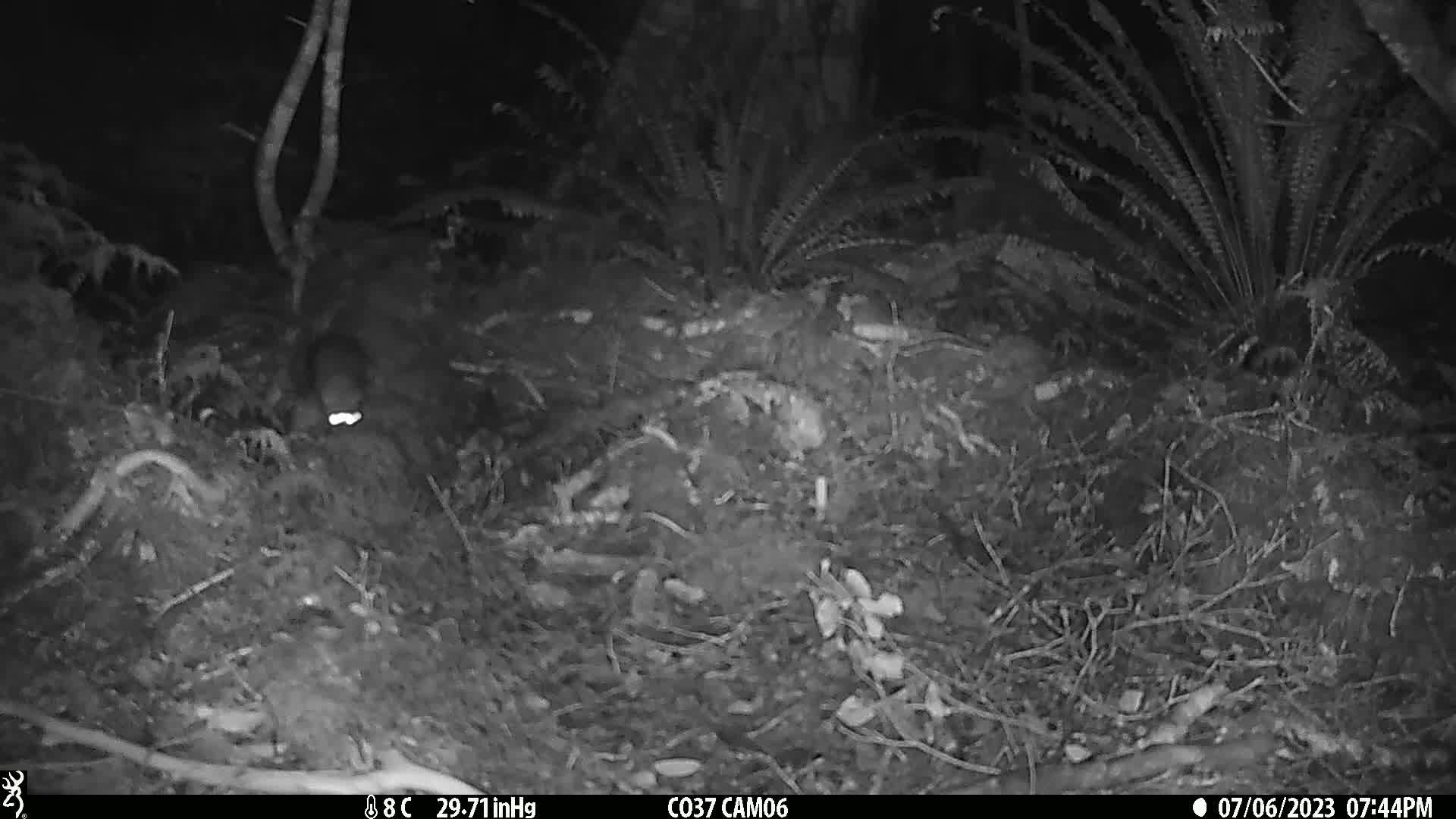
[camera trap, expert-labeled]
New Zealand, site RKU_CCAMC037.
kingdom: Animalia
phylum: Chordata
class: Mammalia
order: Rodentia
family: Muridae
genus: Rattus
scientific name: Rattus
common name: rat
Rat (Rattus).